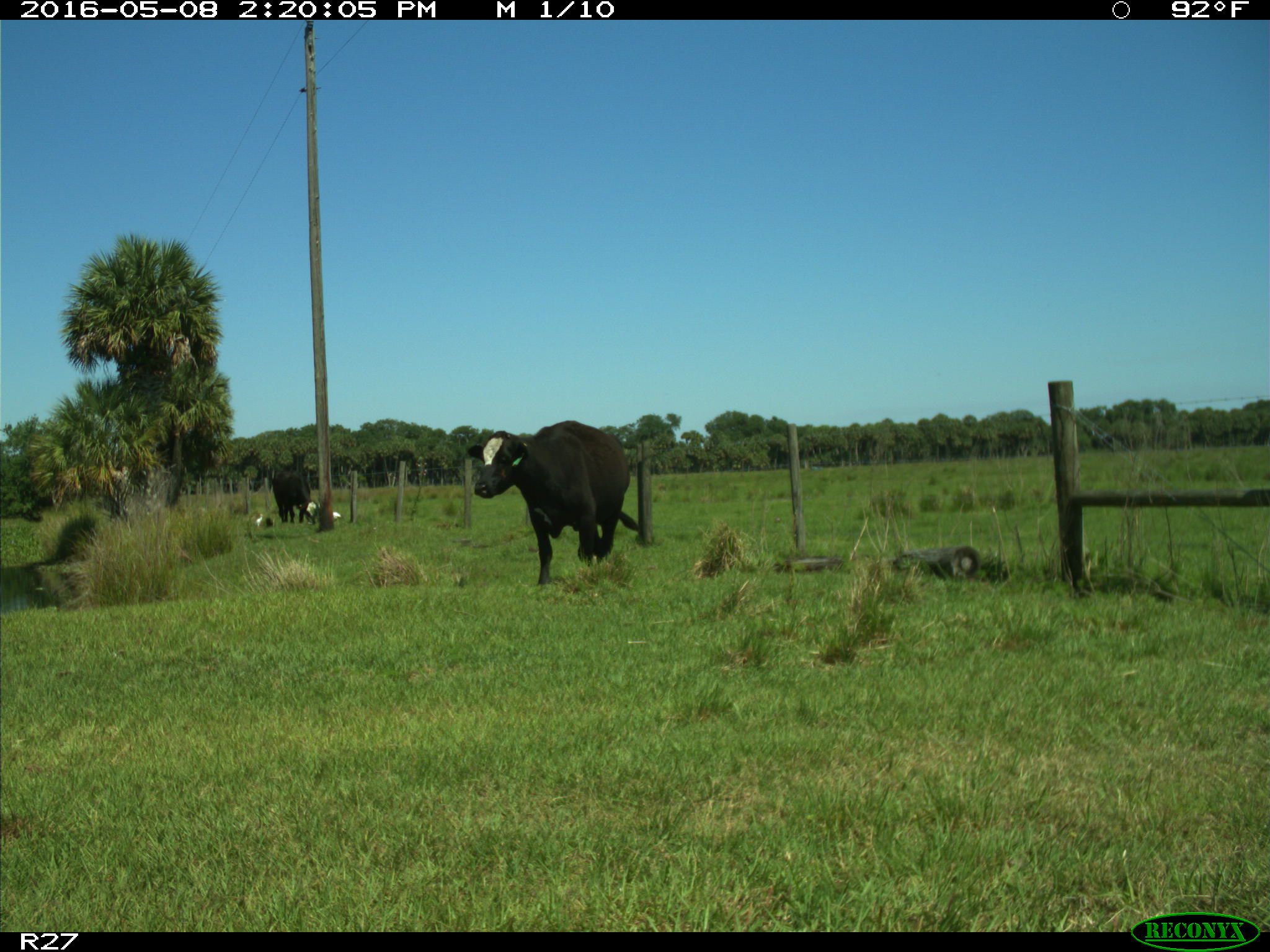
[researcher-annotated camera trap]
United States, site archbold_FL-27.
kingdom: Animalia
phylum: Chordata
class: Mammalia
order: Artiodactyla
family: Bovidae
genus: Bos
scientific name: Bos taurus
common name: domestic cow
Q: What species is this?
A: Bos taurus (domestic cow).